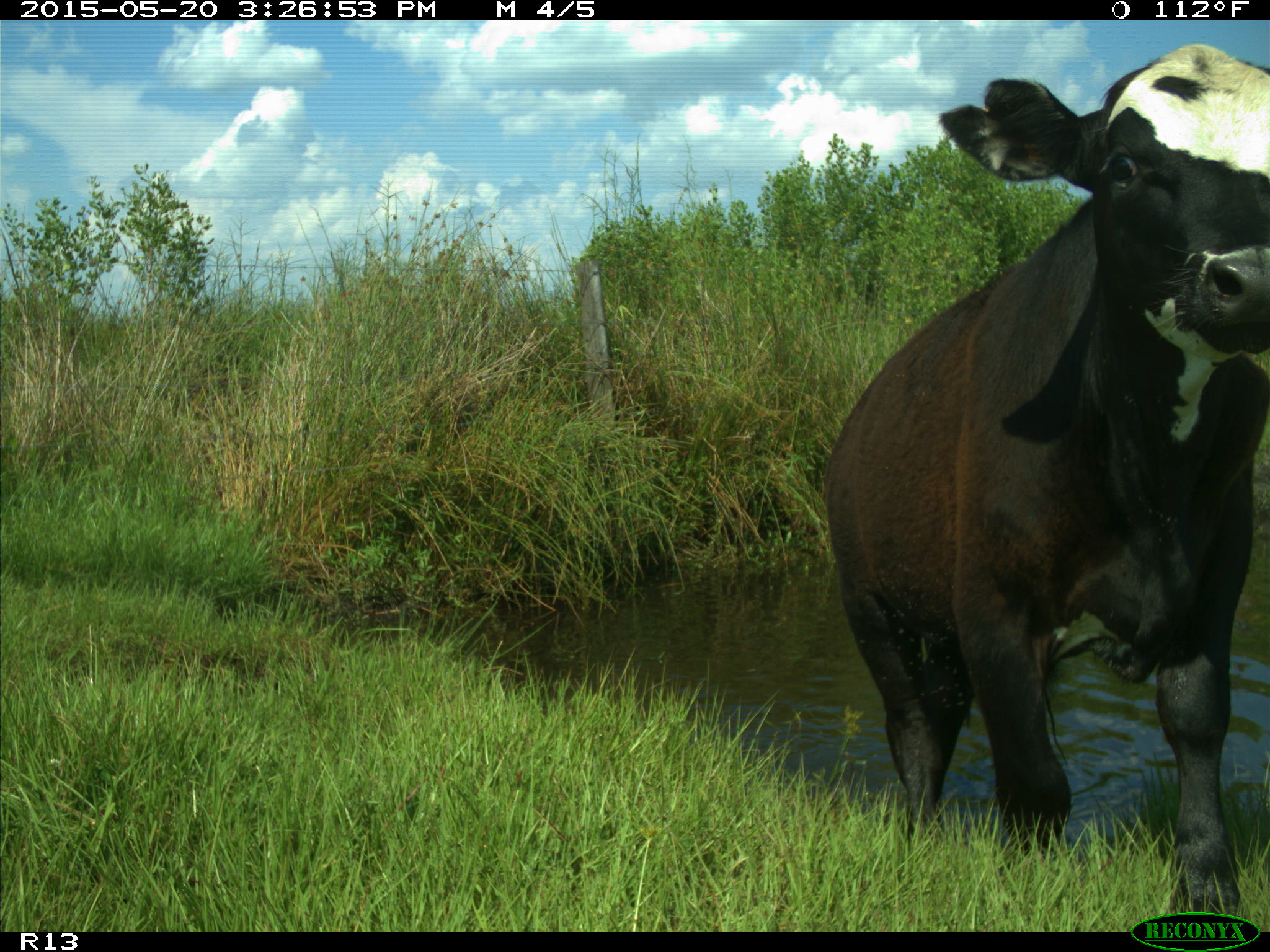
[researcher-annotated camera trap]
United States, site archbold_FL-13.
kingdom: Animalia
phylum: Chordata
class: Mammalia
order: Artiodactyla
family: Bovidae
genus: Bos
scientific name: Bos taurus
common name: domestic cow